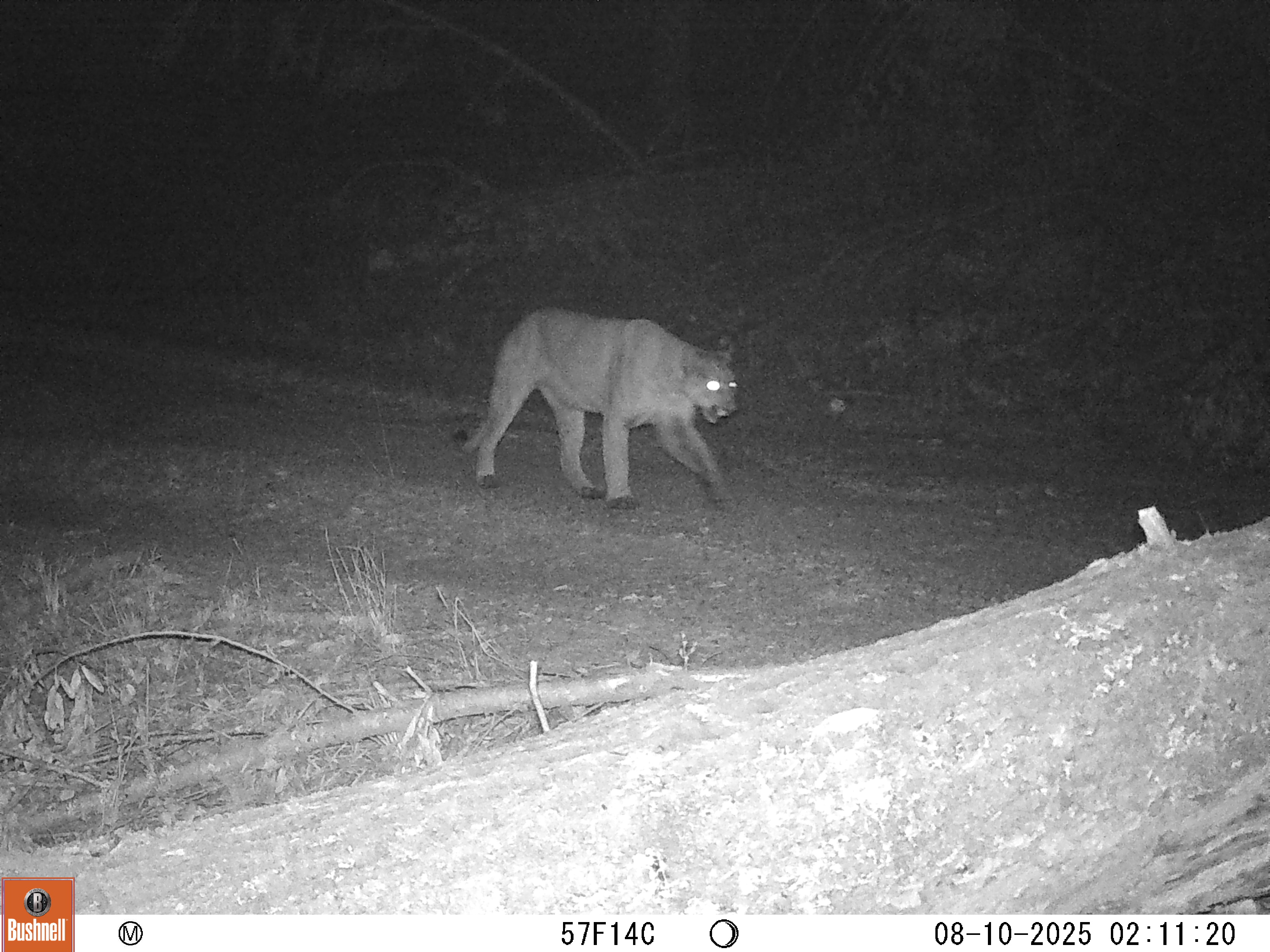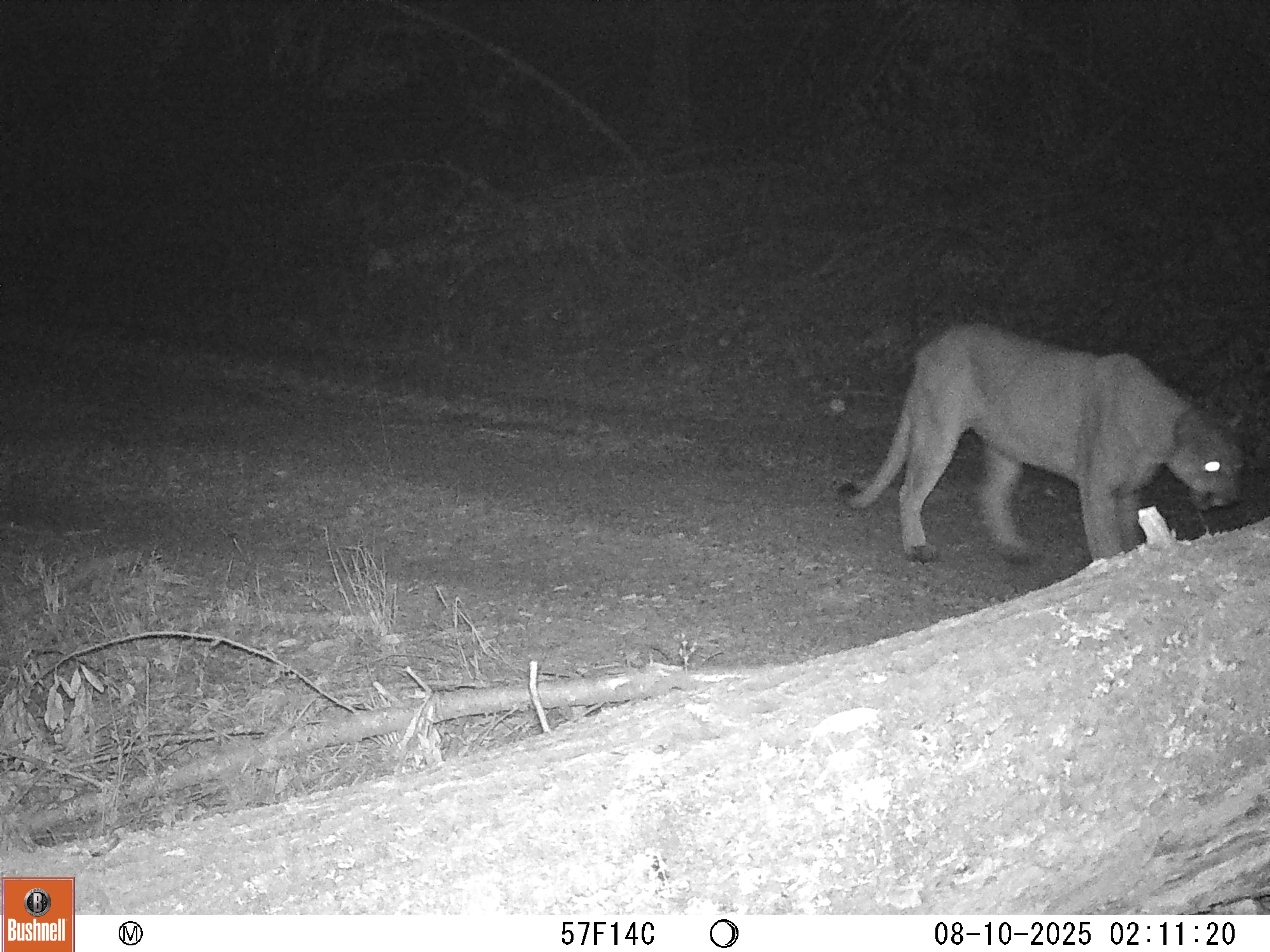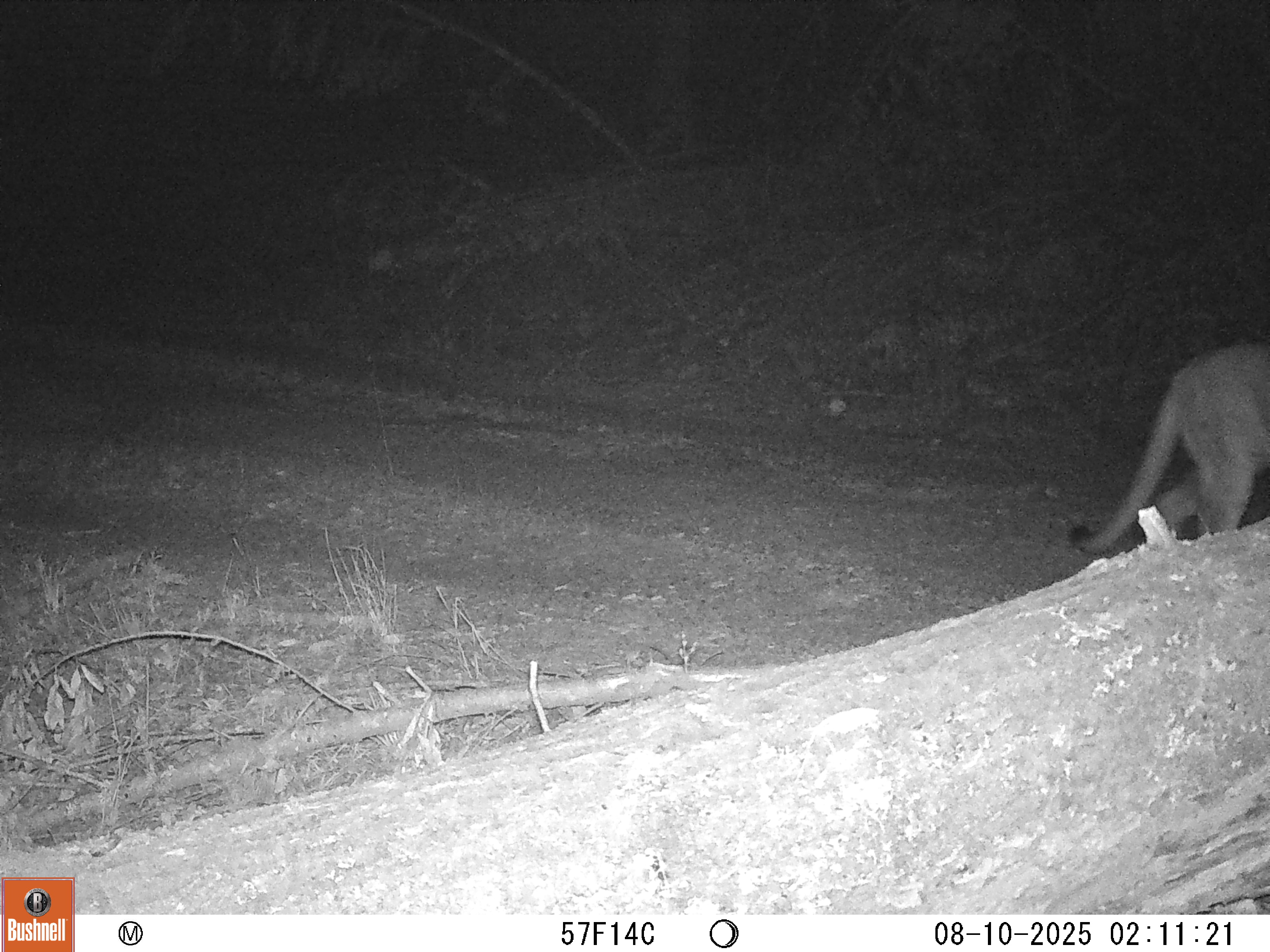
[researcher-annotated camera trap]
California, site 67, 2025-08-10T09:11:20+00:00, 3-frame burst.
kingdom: Animalia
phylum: Chordata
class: Mammalia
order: Carnivora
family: Felidae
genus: Puma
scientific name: Puma concolor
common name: puma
Puma (Puma concolor).